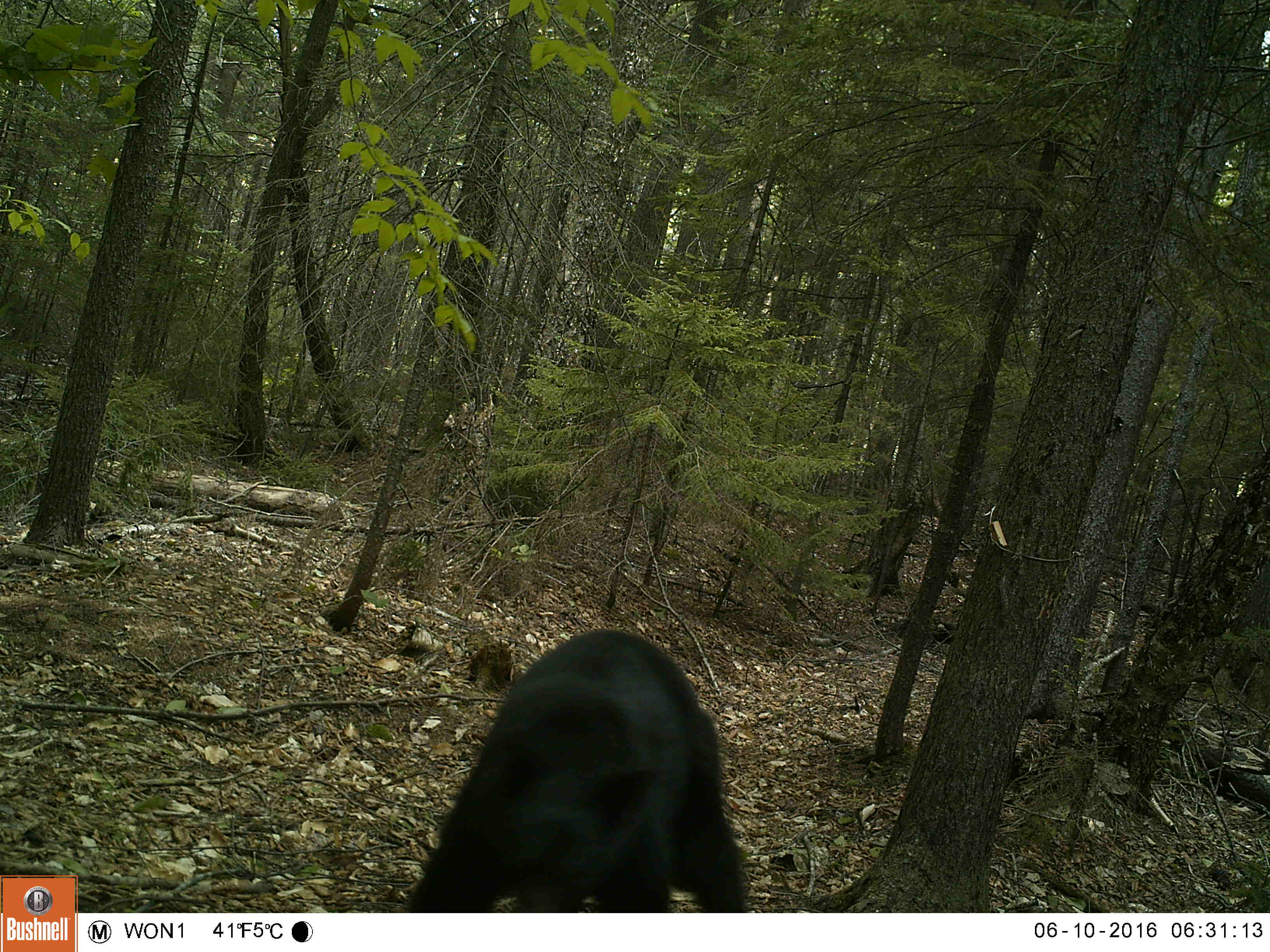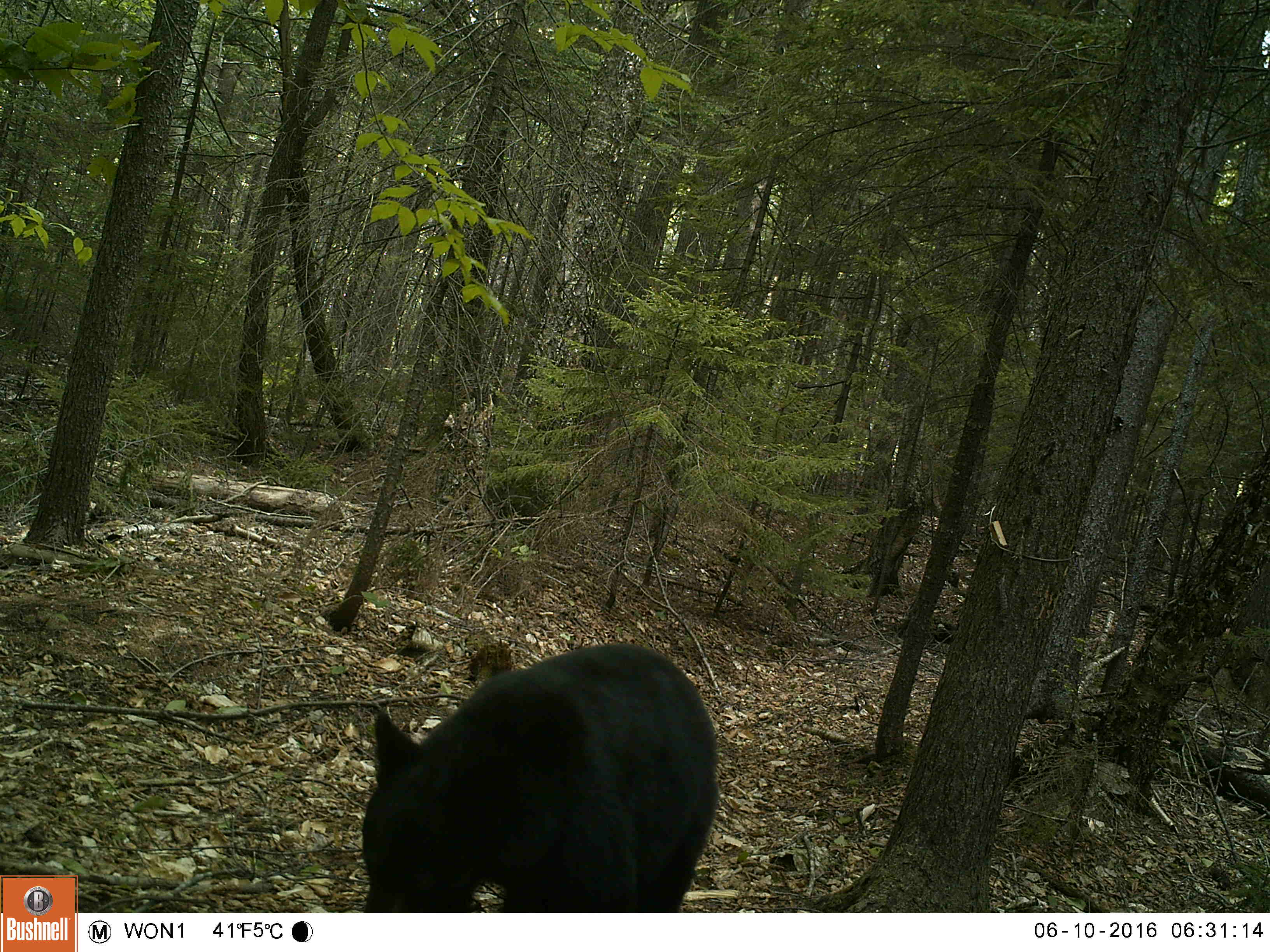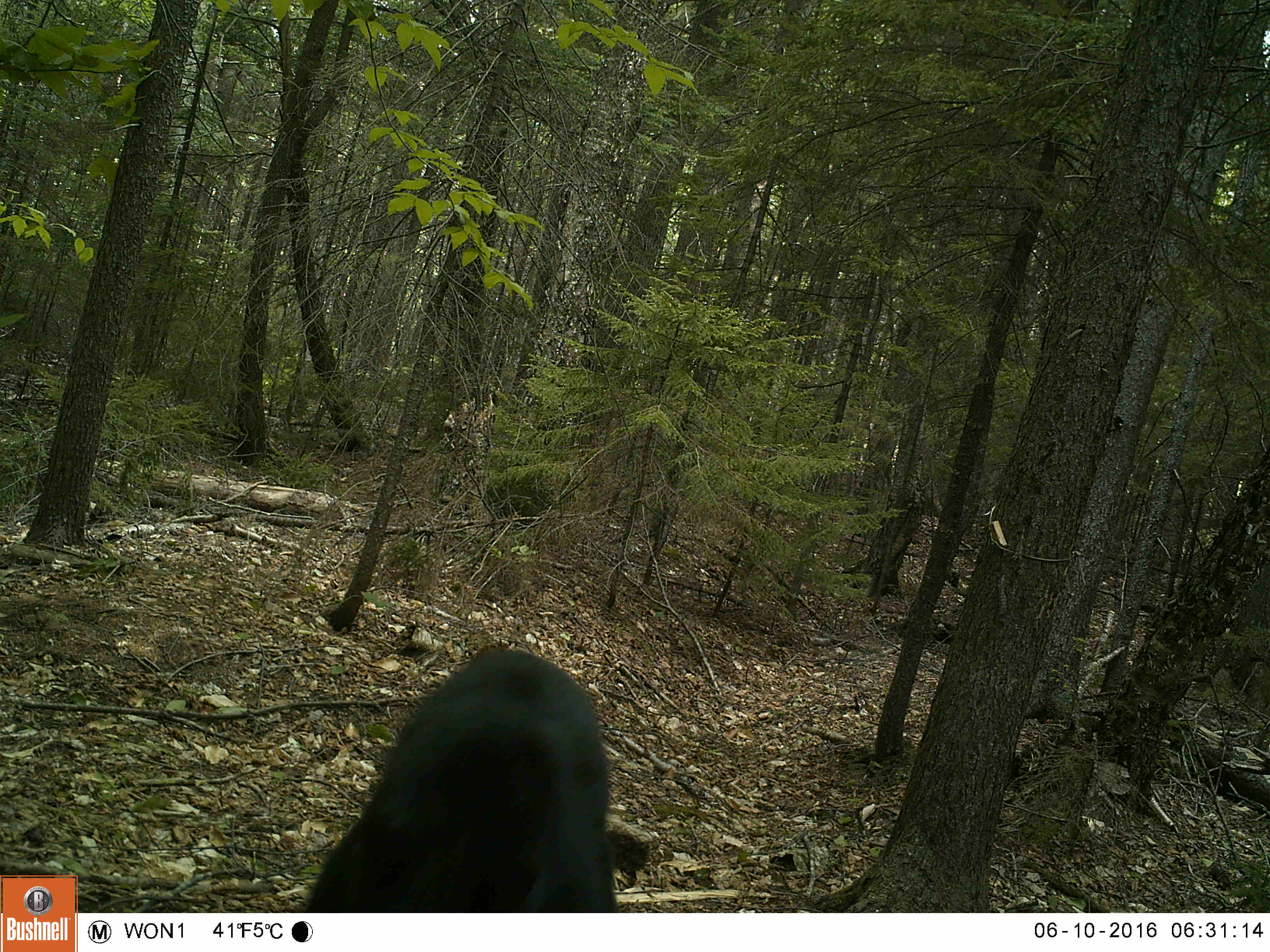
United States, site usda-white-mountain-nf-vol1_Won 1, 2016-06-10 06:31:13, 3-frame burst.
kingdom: Animalia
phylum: Chordata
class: Mammalia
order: Carnivora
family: Ursidae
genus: Ursus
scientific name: Ursus americanus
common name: black bear